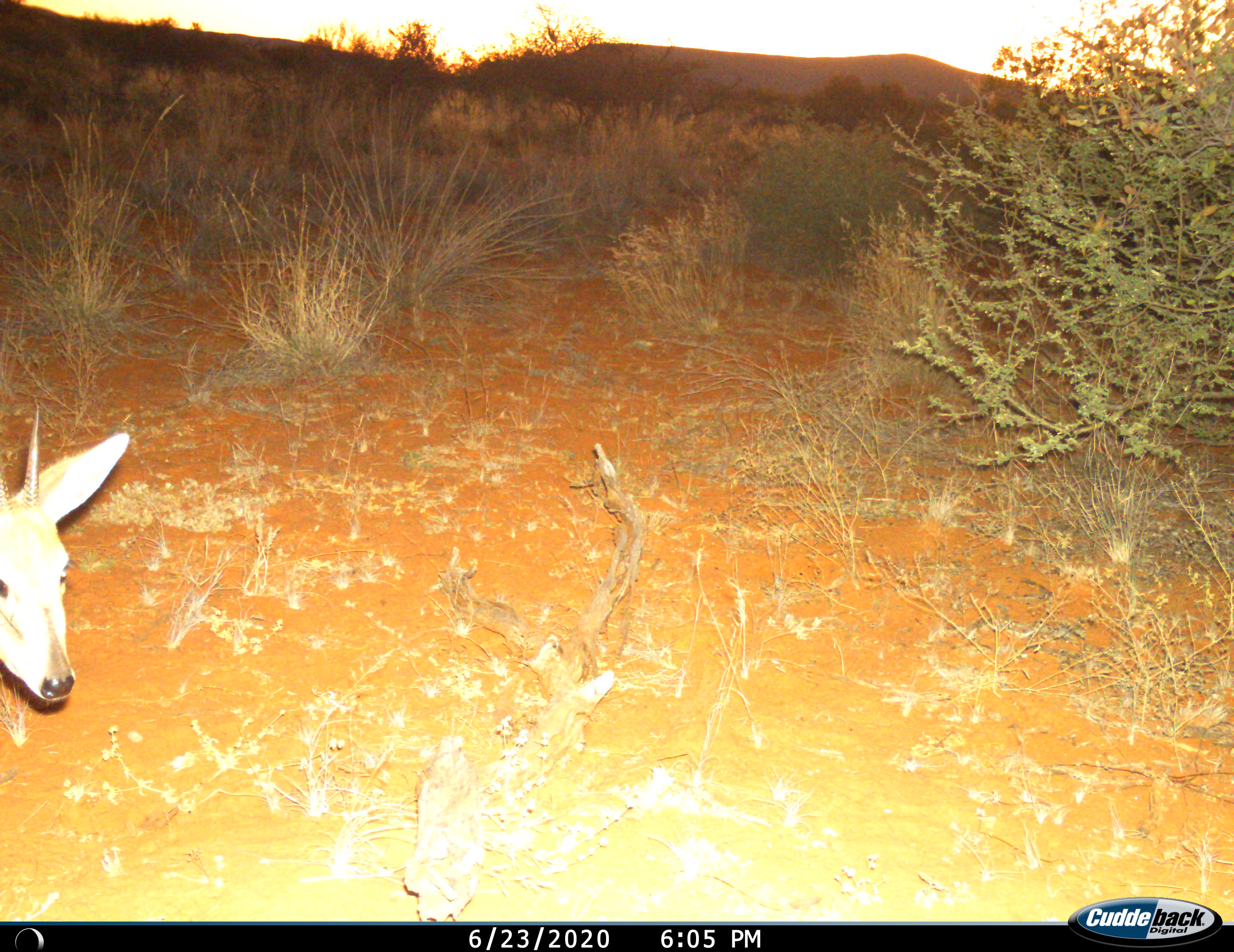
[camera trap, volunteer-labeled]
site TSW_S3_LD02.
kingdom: Animalia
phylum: Chordata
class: Mammalia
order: Artiodactyla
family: Bovidae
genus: Sylvicapra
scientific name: Sylvicapra grimmia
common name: common duiker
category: duikercommongrey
Duikercommongrey (common duiker) (Sylvicapra grimmia), count 1. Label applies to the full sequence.